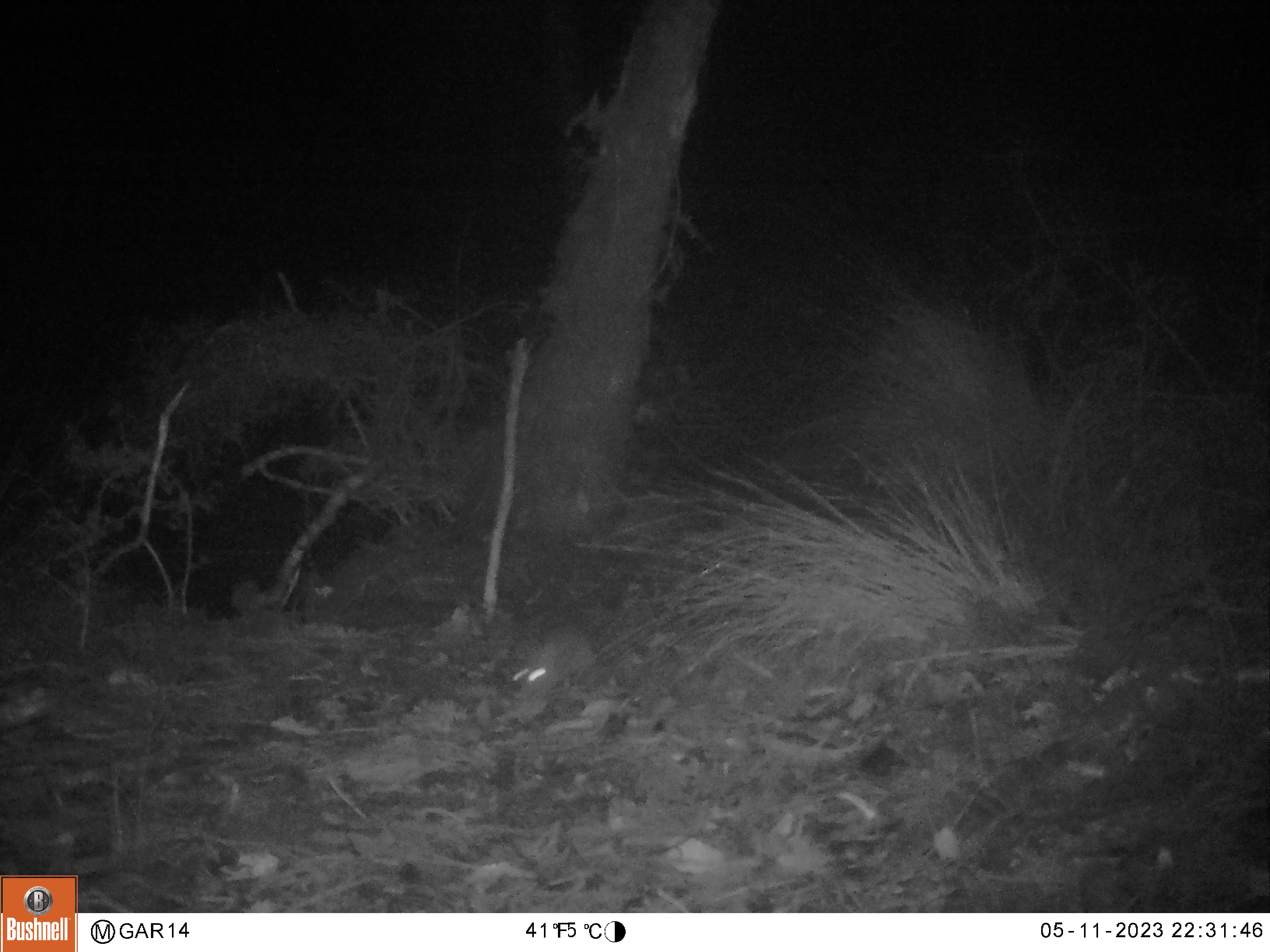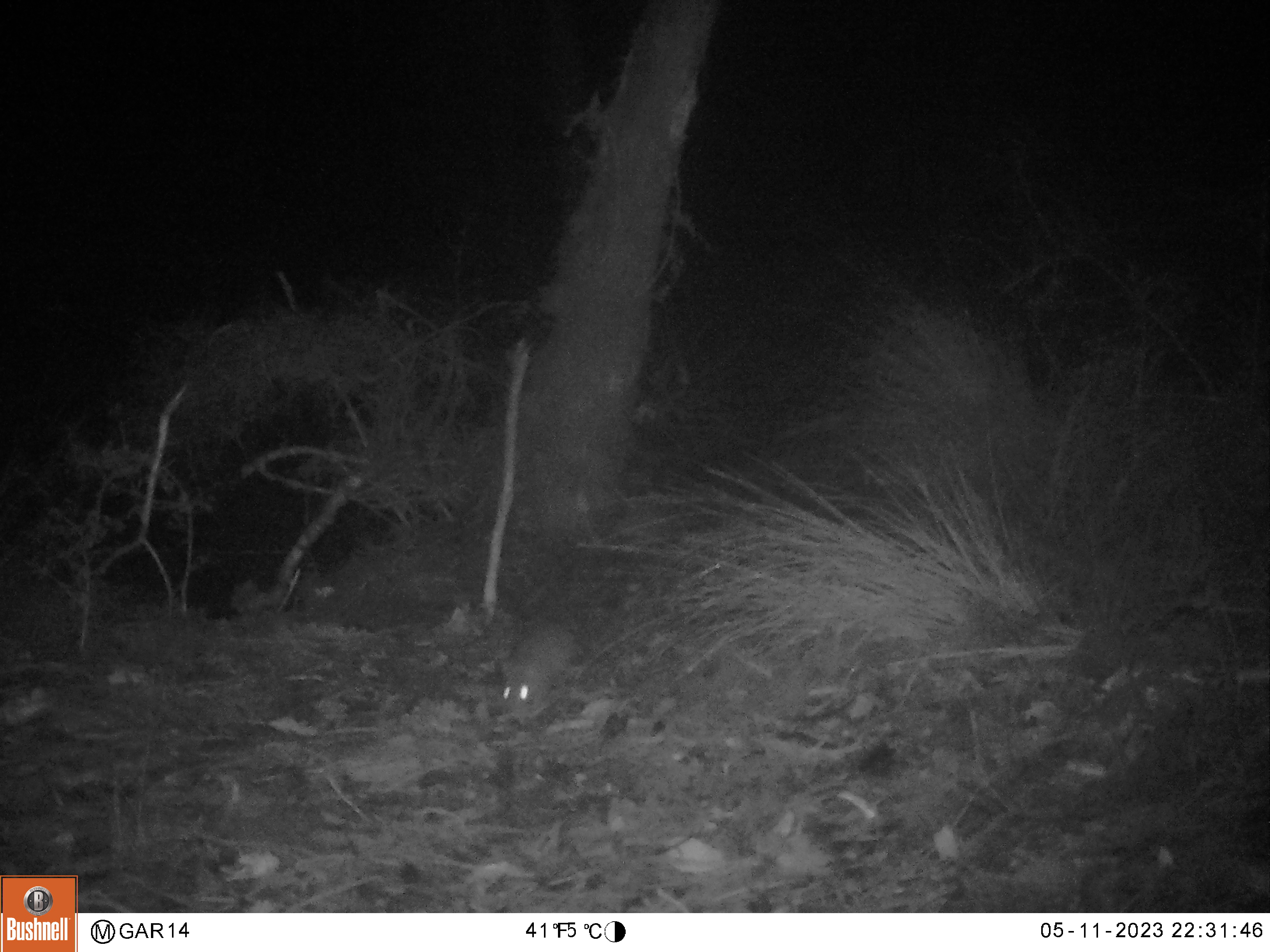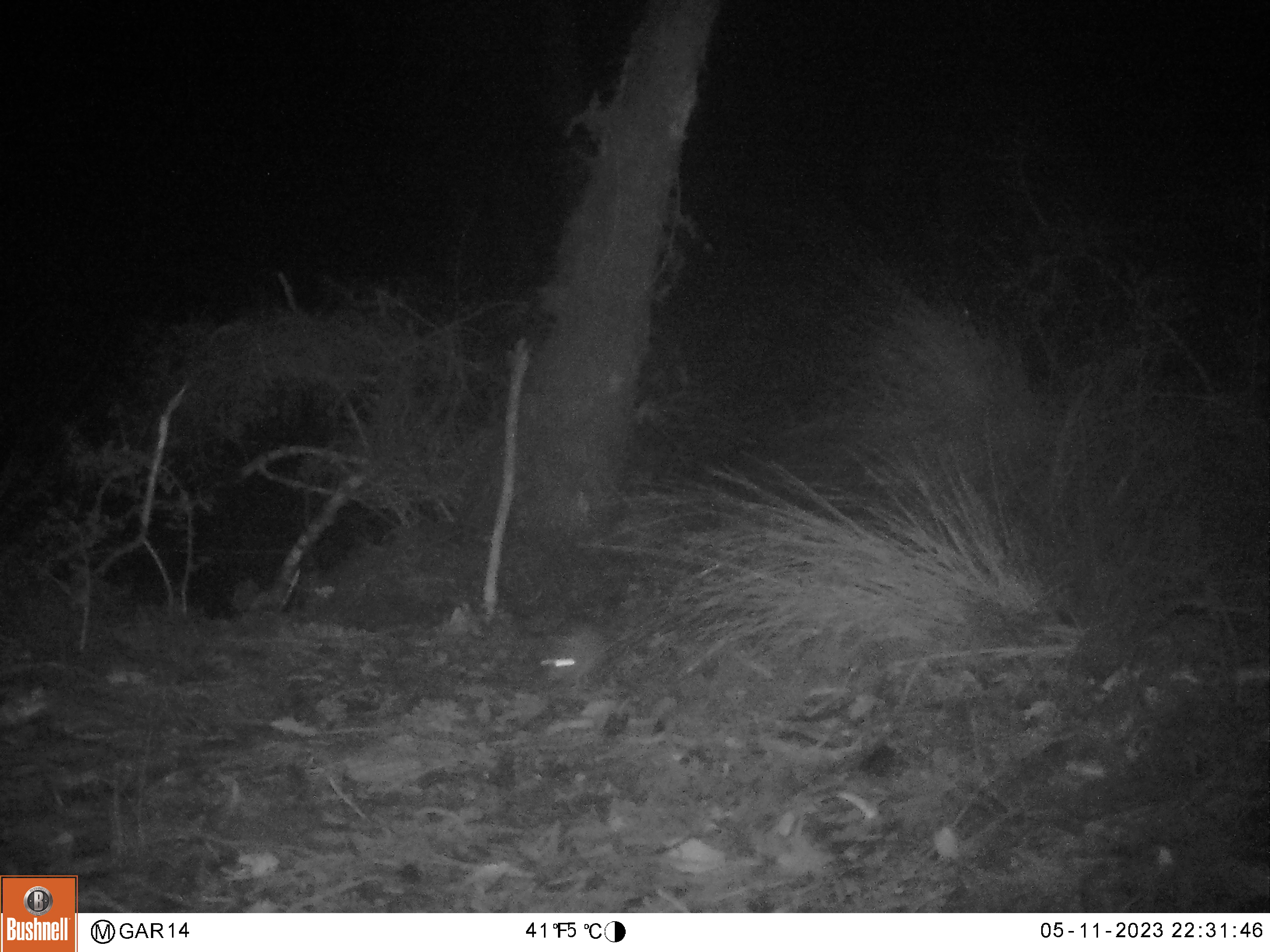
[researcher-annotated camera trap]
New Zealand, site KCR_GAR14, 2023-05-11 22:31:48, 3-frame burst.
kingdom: Animalia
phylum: Chordata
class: Mammalia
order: Rodentia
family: Muridae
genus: Rattus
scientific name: Rattus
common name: rat